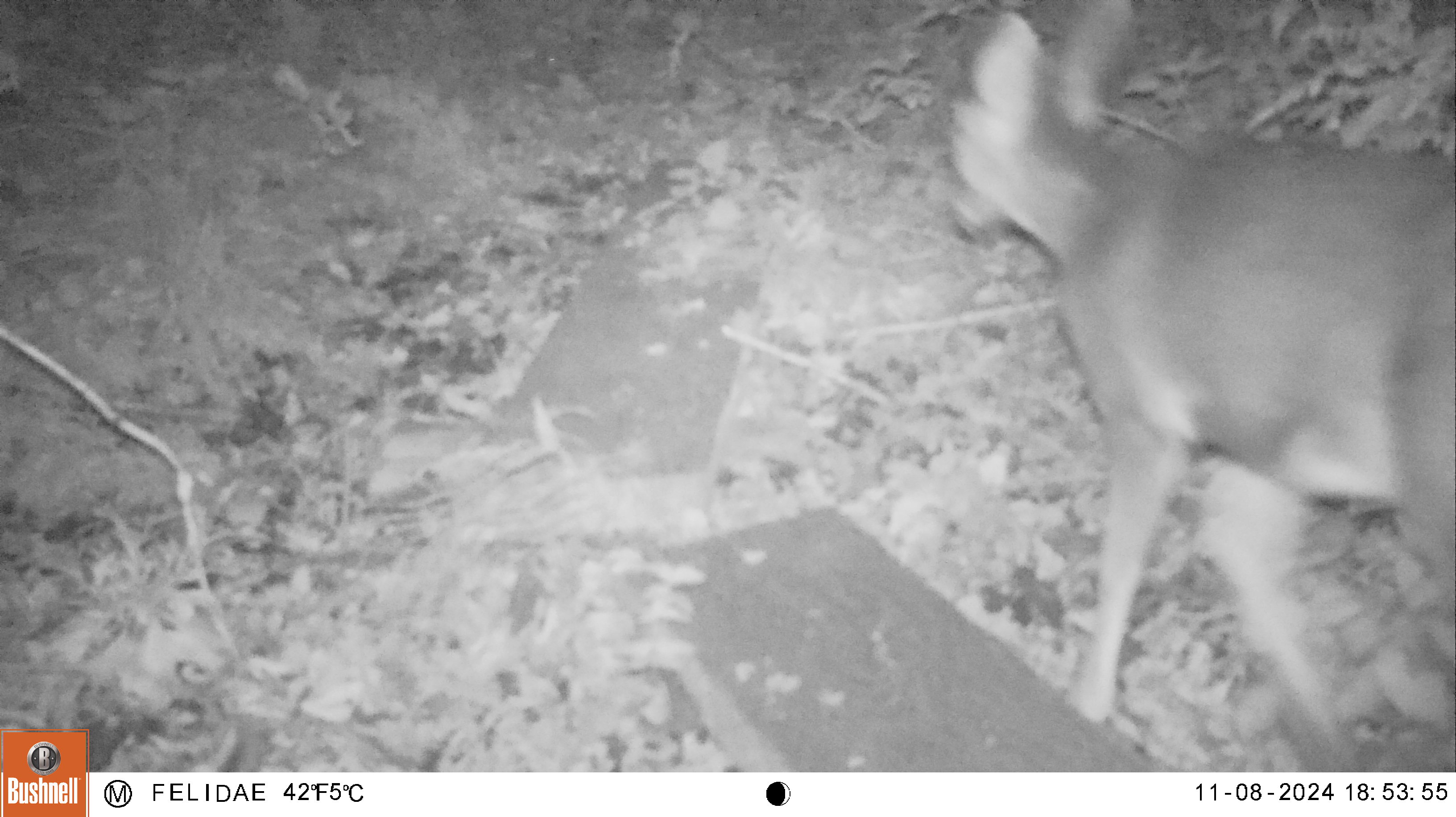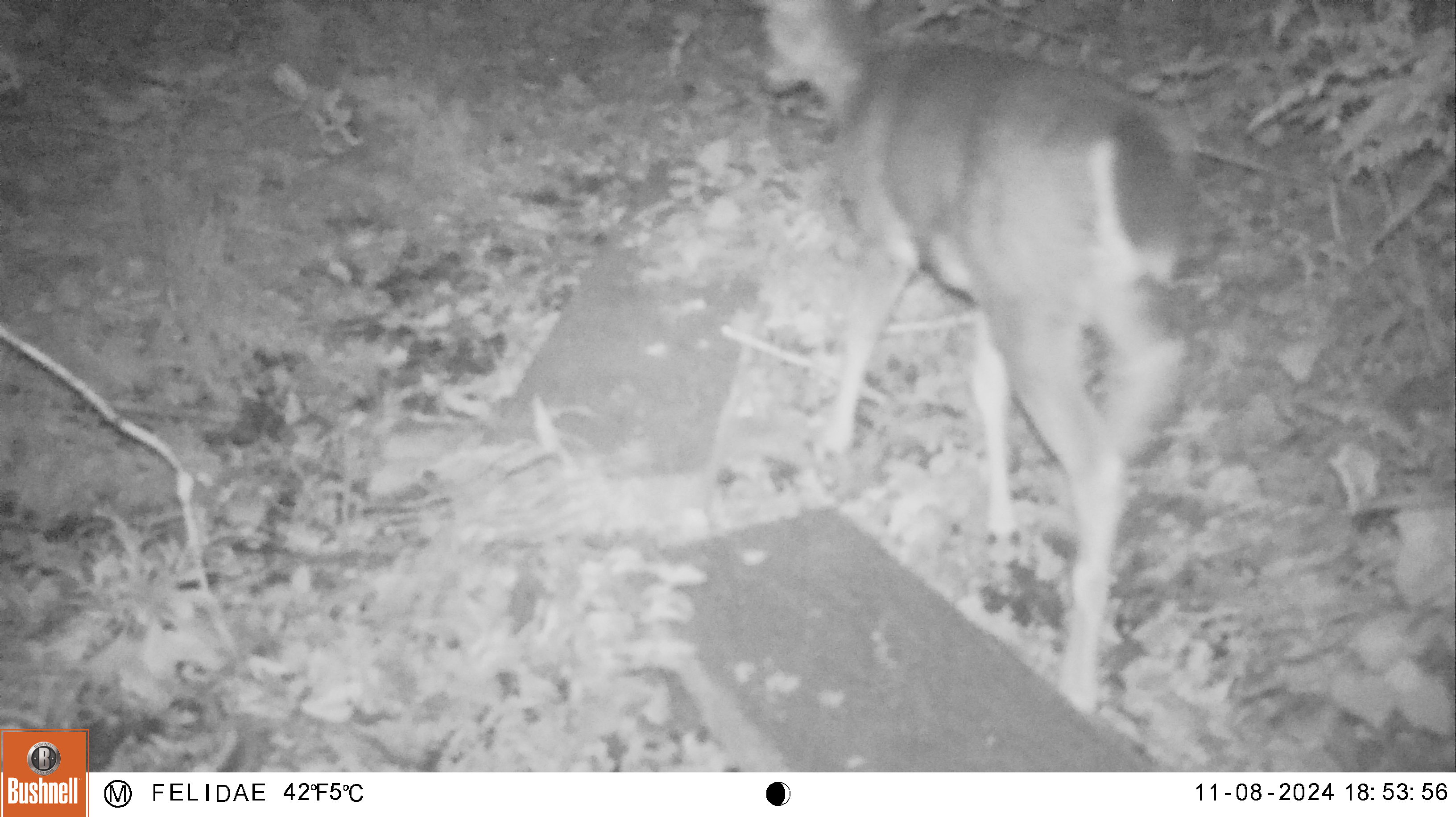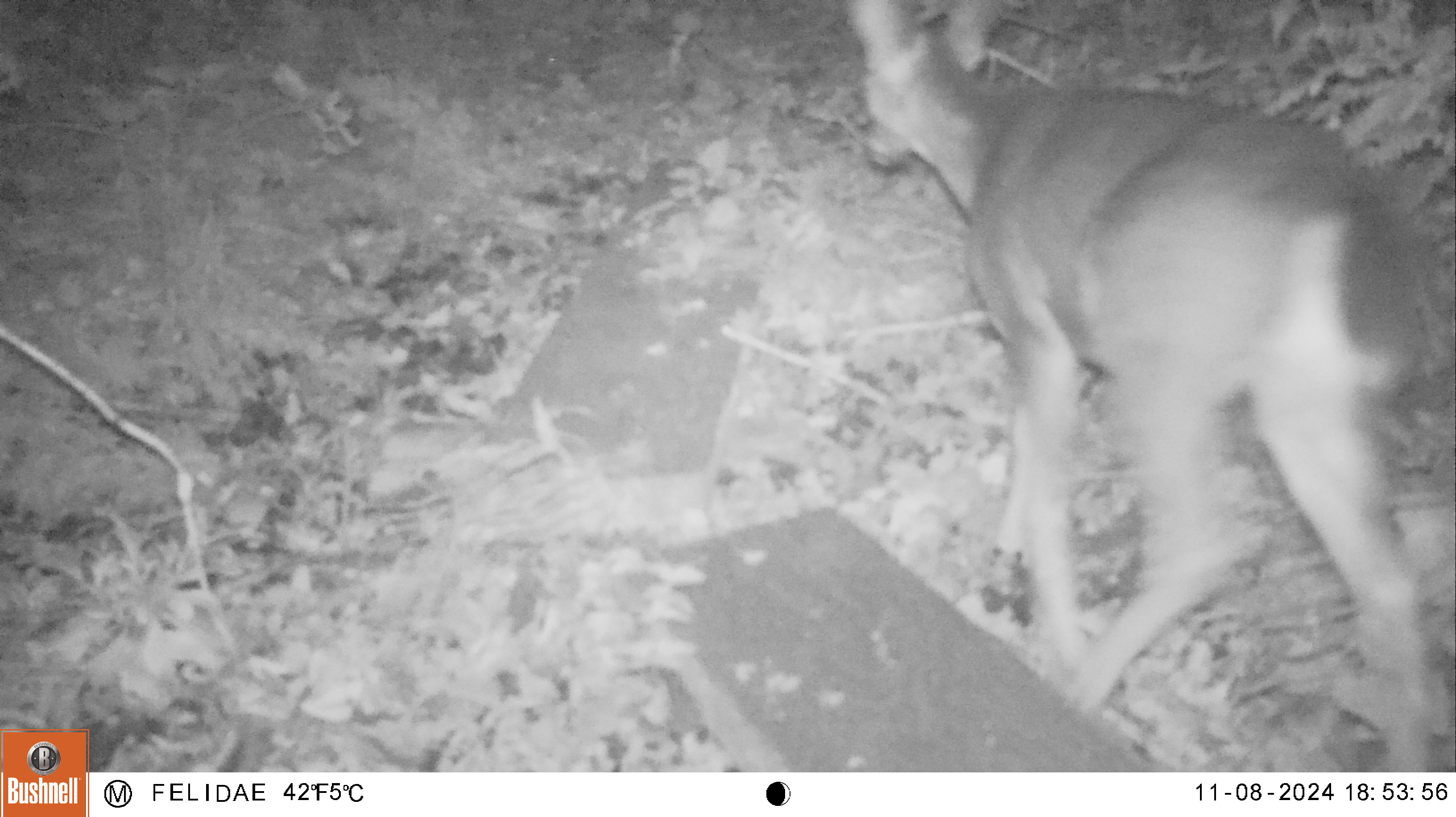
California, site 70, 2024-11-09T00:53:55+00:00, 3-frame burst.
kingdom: Animalia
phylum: Chordata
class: Mammalia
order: Artiodactyla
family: Cervidae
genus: Odocoileus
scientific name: Odocoileus hemionus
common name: mule deer